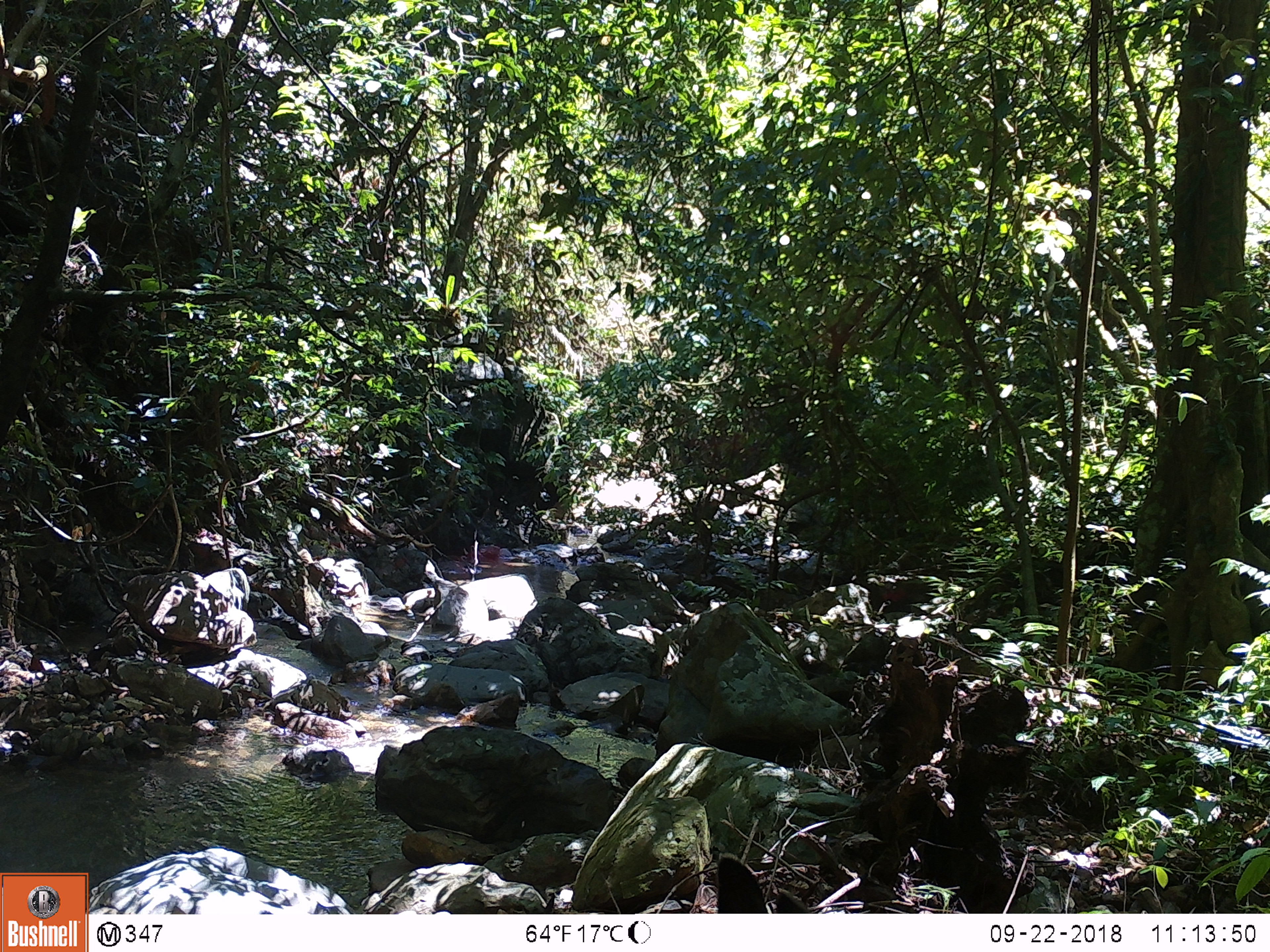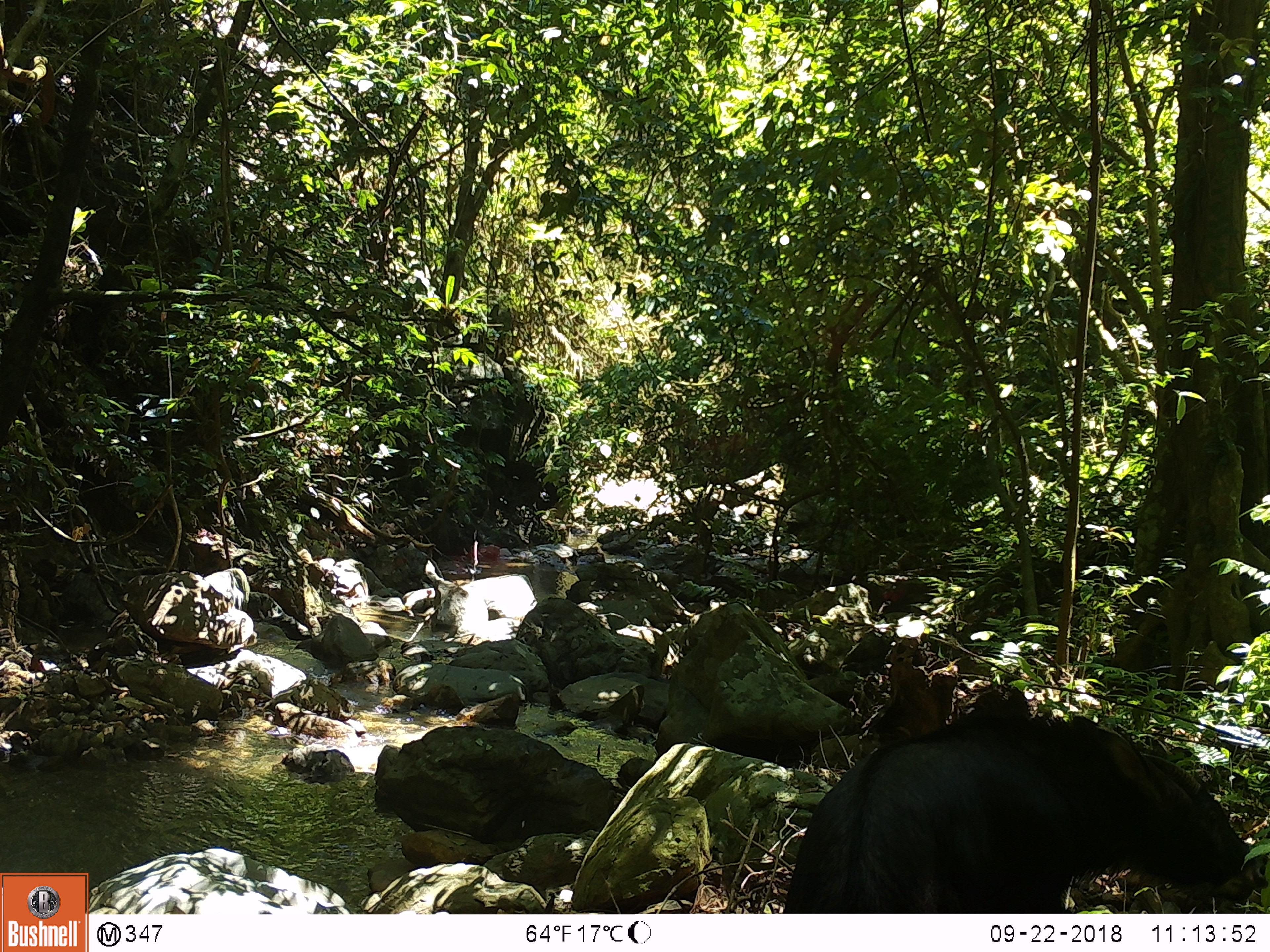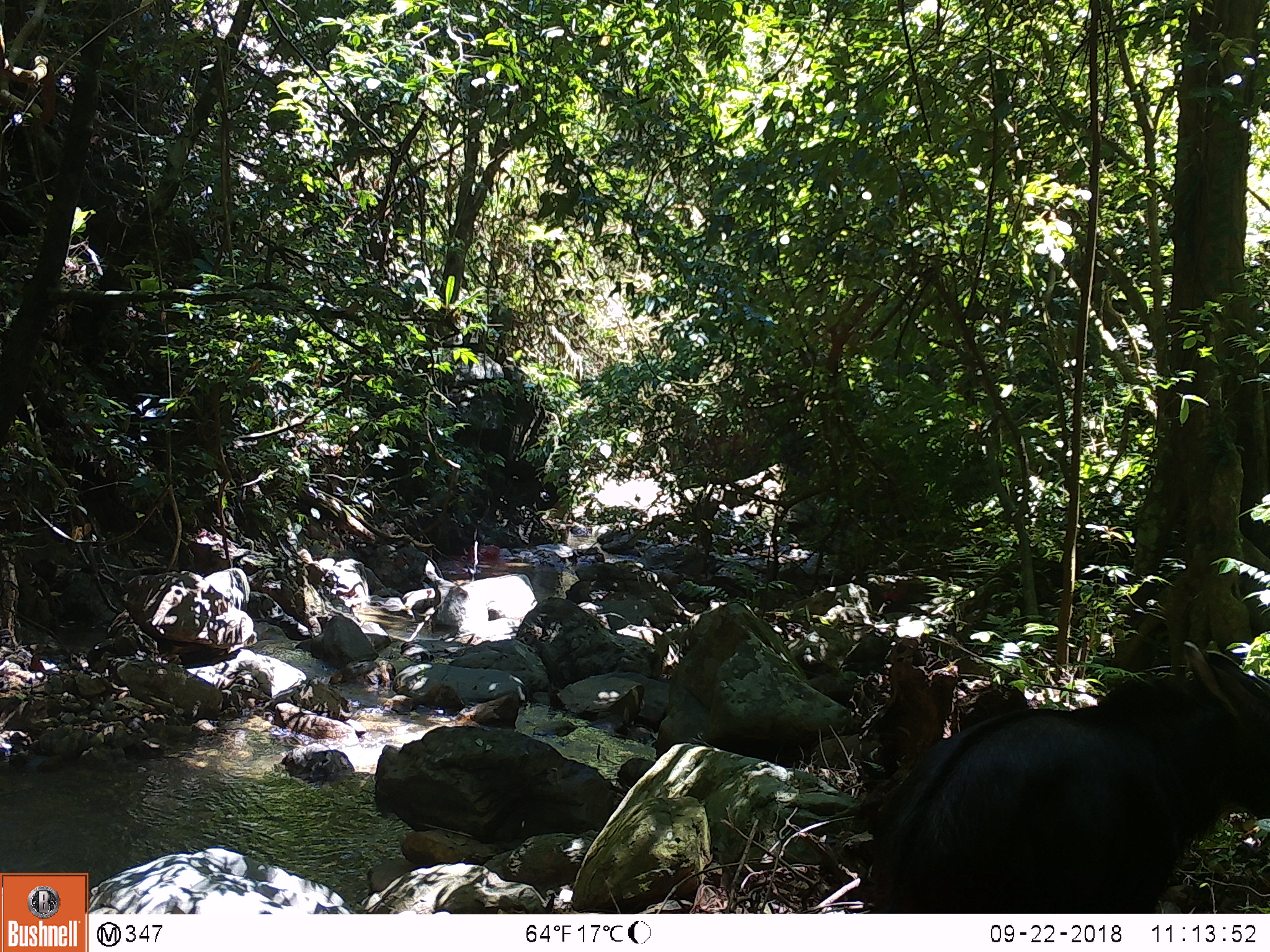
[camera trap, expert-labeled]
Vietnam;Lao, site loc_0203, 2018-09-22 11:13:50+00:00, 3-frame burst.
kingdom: Animalia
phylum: Chordata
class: Mammalia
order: Artiodactyla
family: Bovidae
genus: Capricornis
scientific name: Capricornis sumatraensis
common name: chinese serow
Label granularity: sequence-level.